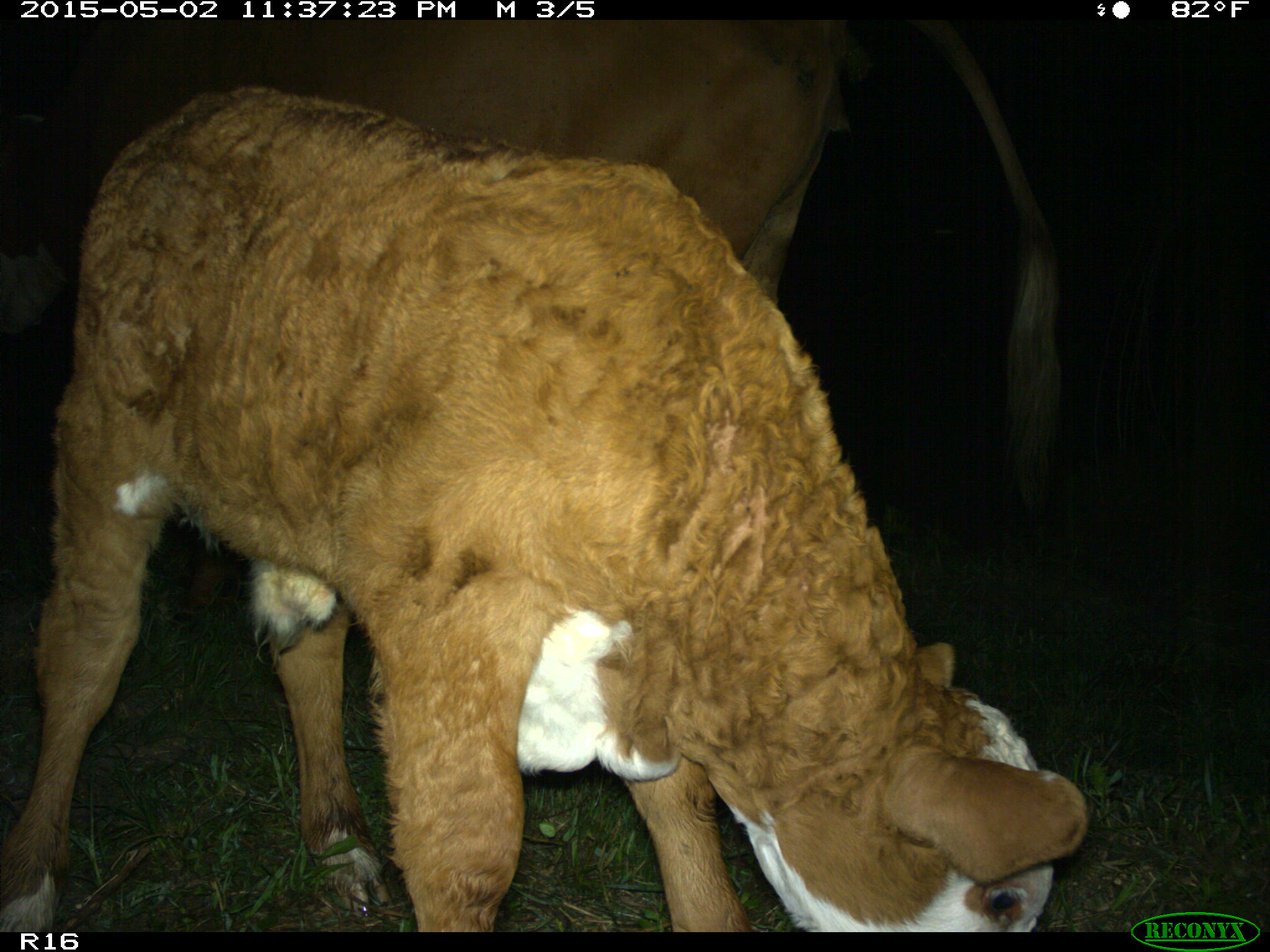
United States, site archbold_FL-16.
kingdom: Animalia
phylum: Chordata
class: Mammalia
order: Artiodactyla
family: Bovidae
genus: Bos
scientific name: Bos taurus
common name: domestic cow